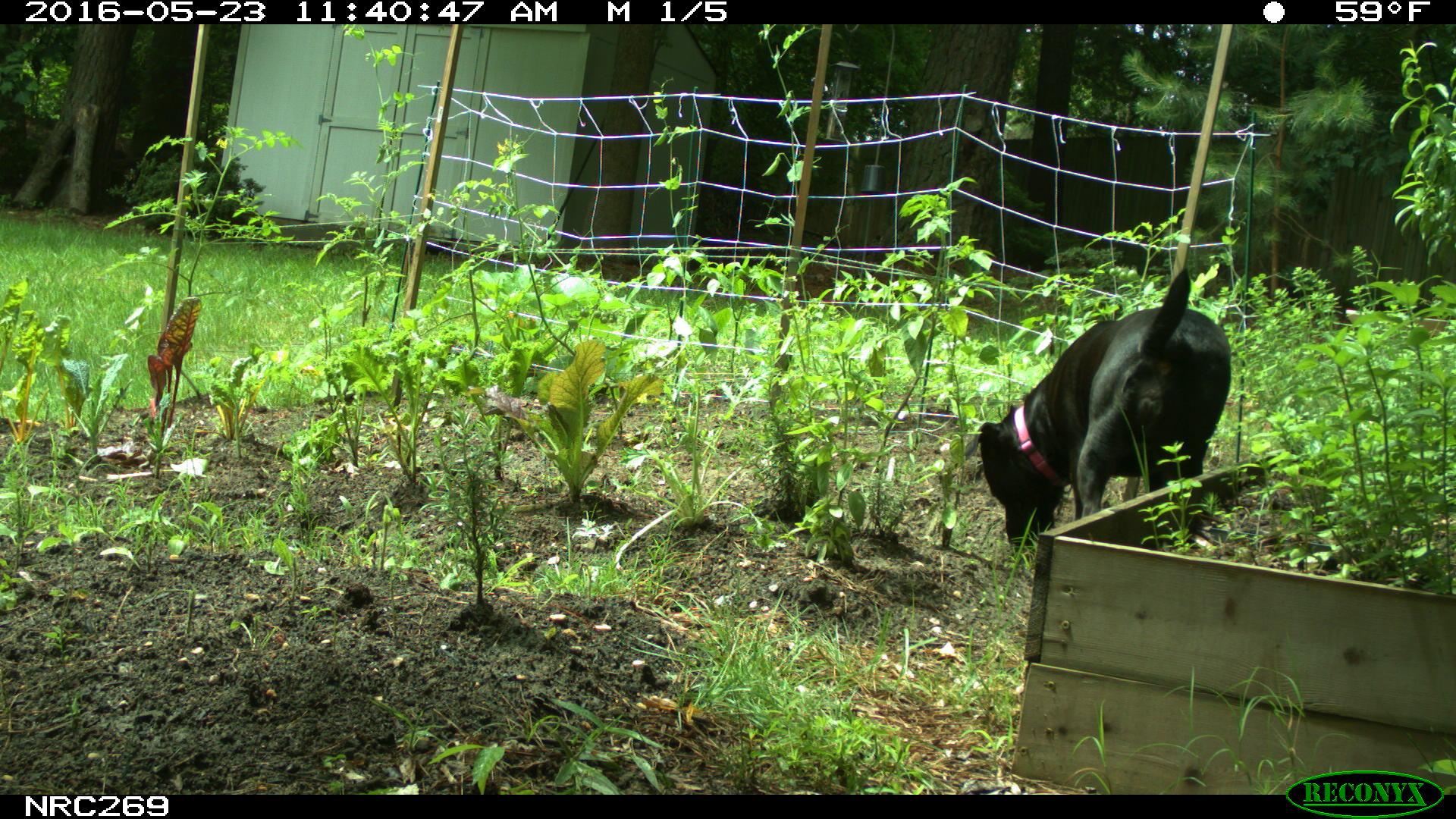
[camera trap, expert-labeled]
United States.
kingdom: Animalia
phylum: Chordata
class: Mammalia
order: Carnivora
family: Canidae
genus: Canis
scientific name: Canis familiaris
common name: domestic dog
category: Dog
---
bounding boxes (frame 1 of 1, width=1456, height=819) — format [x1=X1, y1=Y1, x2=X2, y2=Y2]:
Dog: [x1=968, y1=262, x2=1233, y2=555]